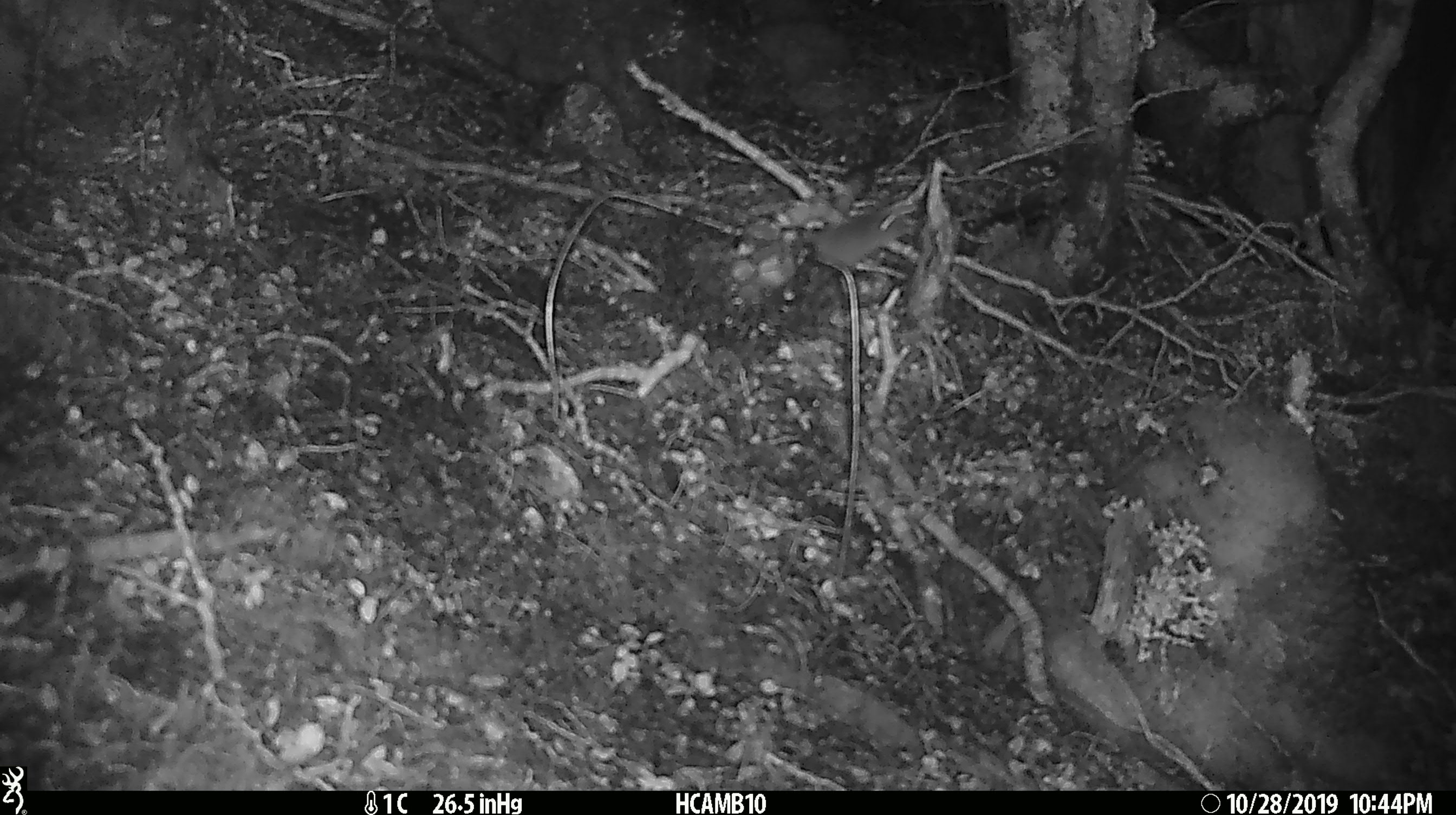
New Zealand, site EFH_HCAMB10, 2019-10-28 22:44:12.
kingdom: Animalia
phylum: Chordata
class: Mammalia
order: Rodentia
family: Muridae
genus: Mus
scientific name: Mus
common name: mouse